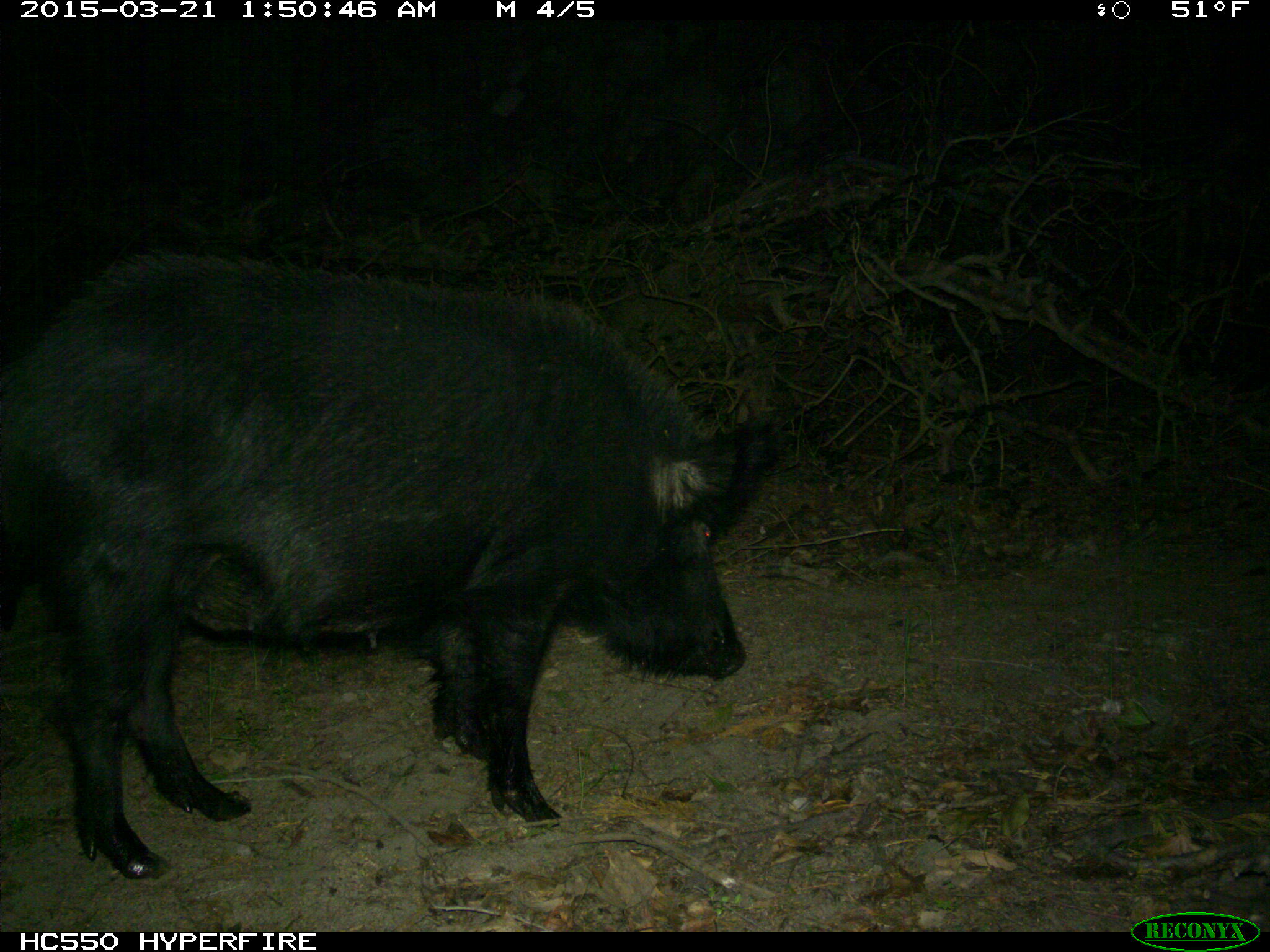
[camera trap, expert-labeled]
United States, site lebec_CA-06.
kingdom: Animalia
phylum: Chordata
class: Mammalia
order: Artiodactyla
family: Suidae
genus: Sus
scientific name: Sus scrofa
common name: wild boar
Sus scrofa (wild boar).